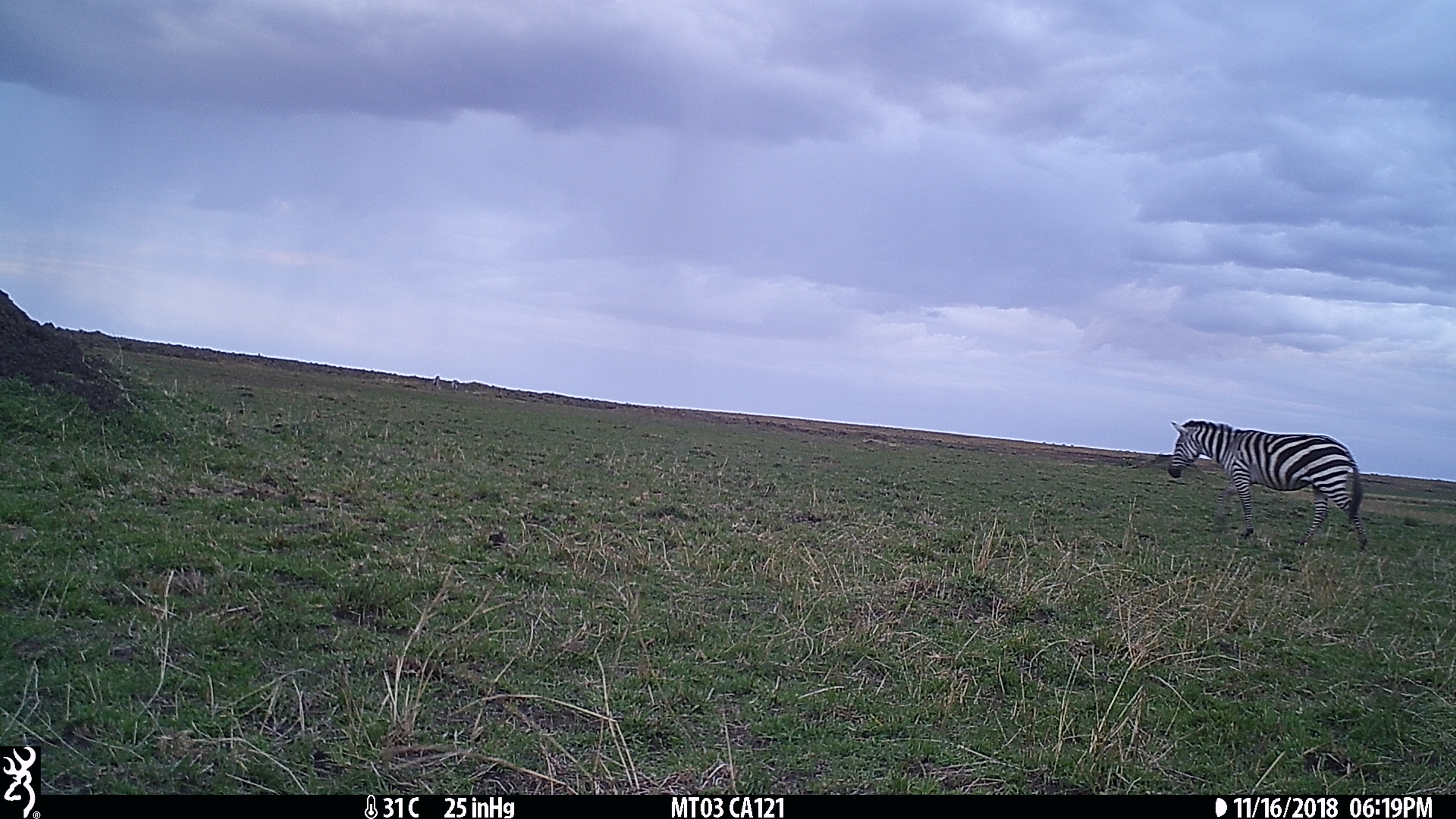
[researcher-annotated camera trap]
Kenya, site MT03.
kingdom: Animalia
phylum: Chordata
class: Mammalia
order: Perissodactyla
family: Equidae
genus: Equus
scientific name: Equus quagga burchellii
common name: burchell's zebra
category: zebra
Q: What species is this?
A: Zebra (burchell's zebra) (Equus quagga burchellii).